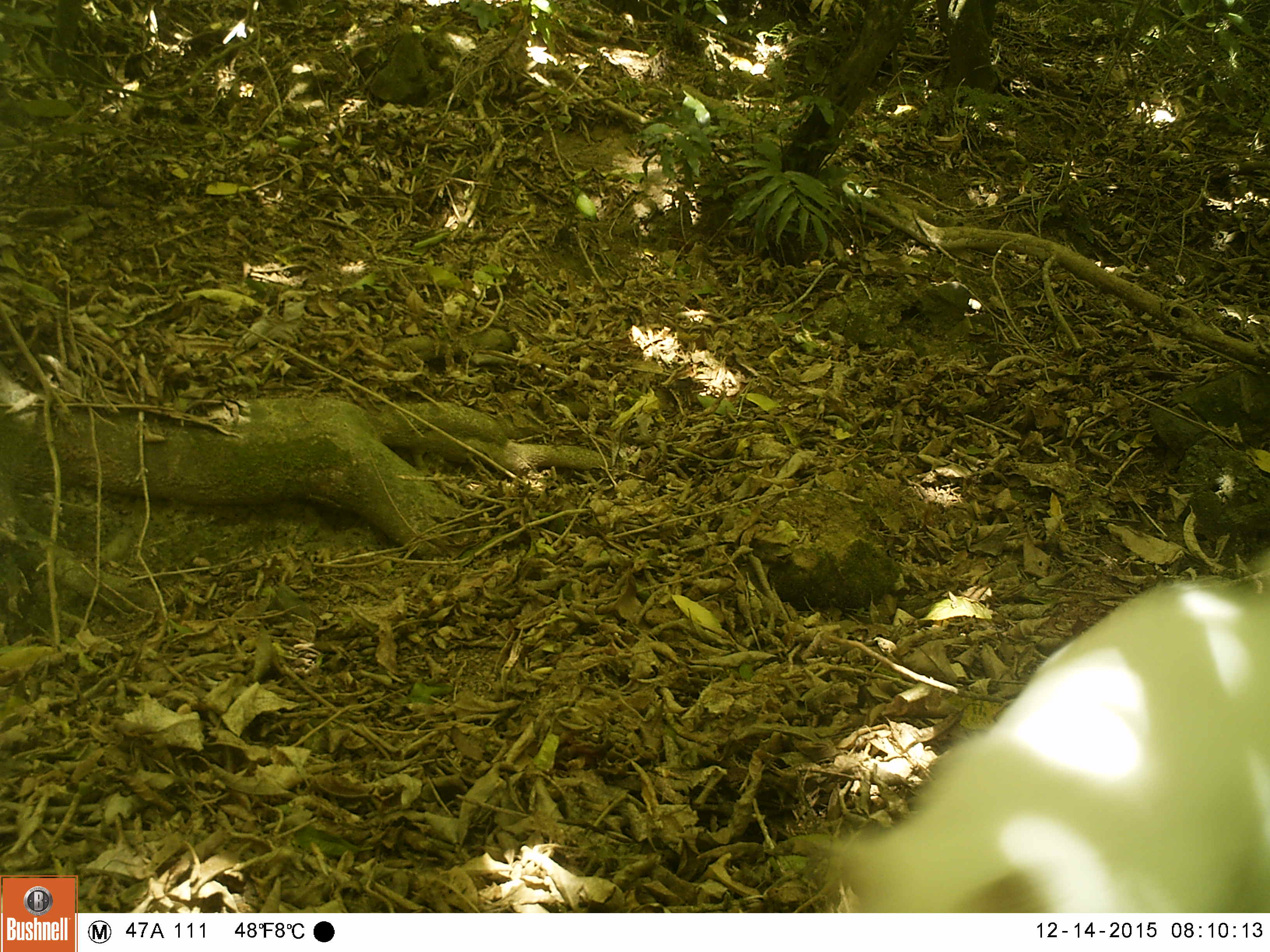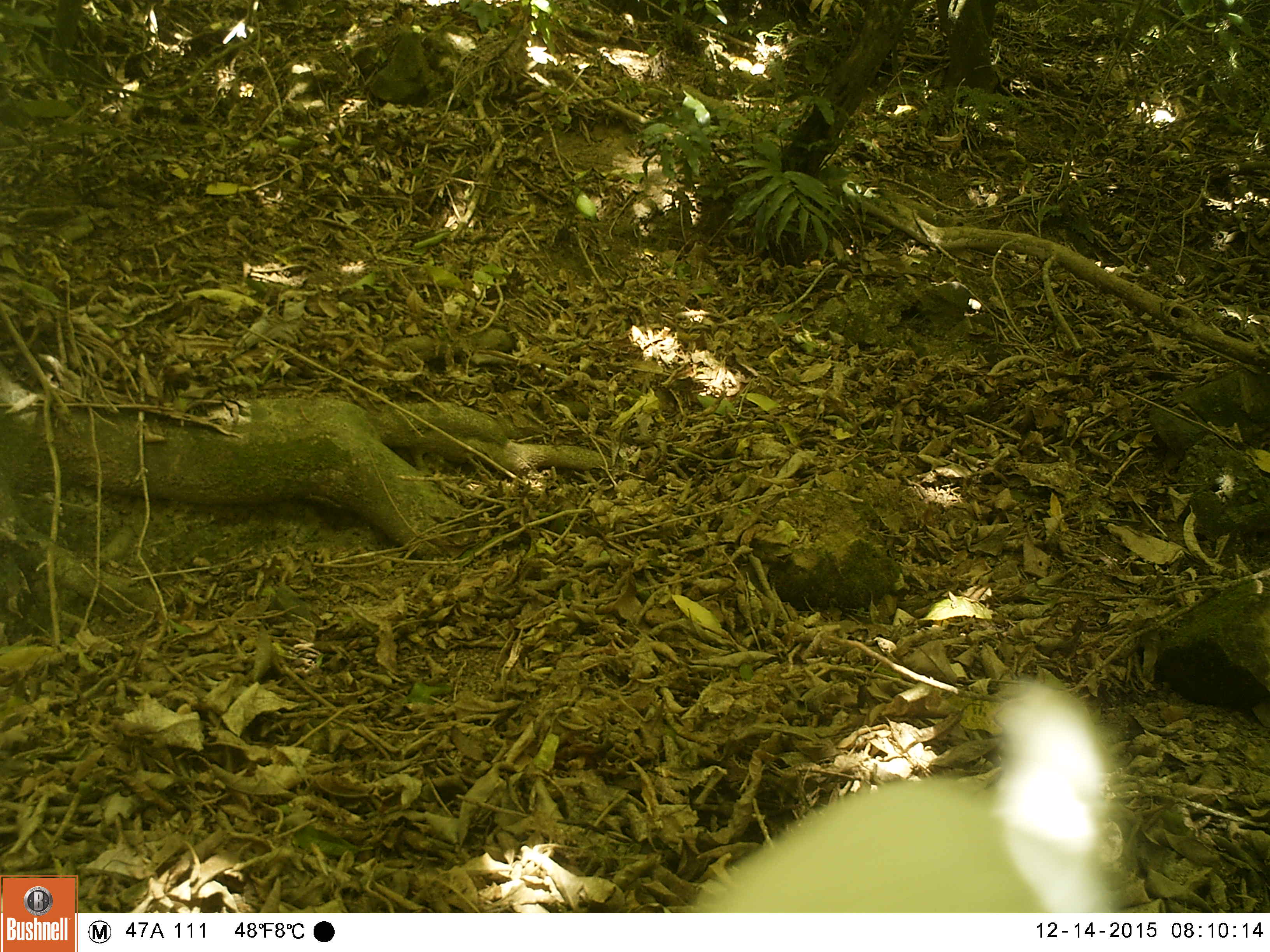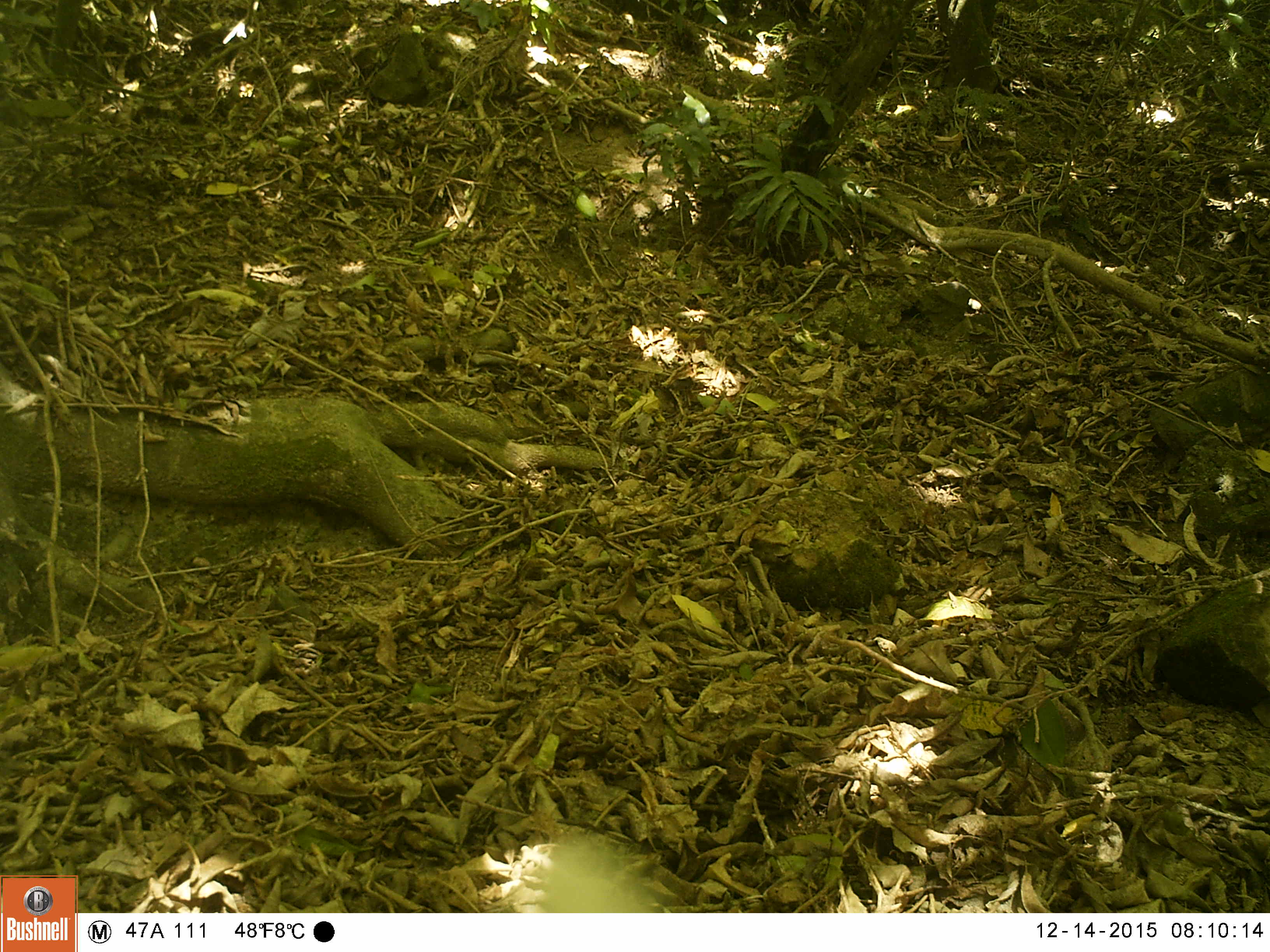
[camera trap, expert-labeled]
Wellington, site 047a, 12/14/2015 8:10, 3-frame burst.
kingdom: Animalia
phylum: Chordata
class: Mammalia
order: Carnivora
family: Felidae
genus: Felis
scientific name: Felis catus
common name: cat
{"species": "cat (Felis catus)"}